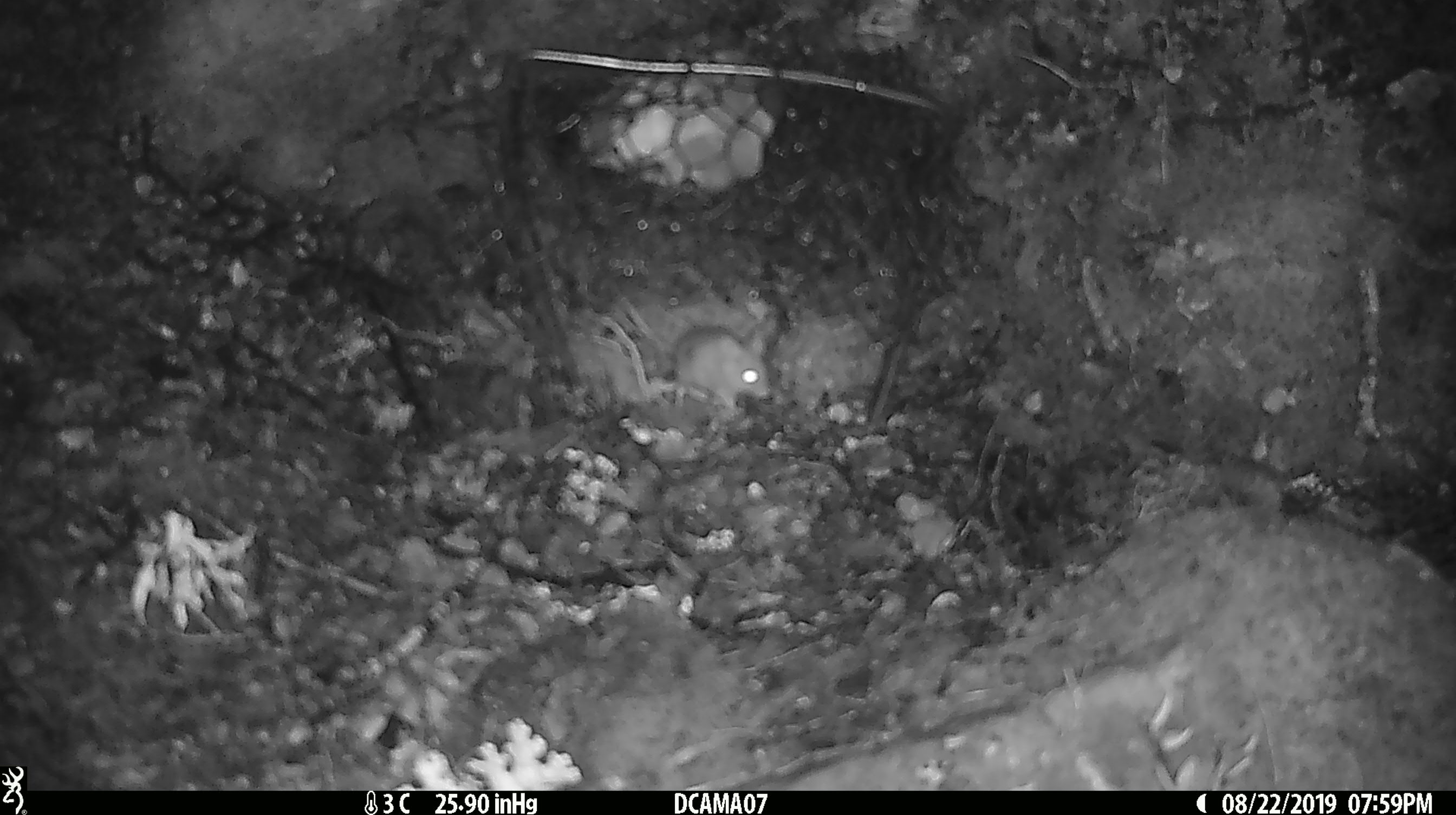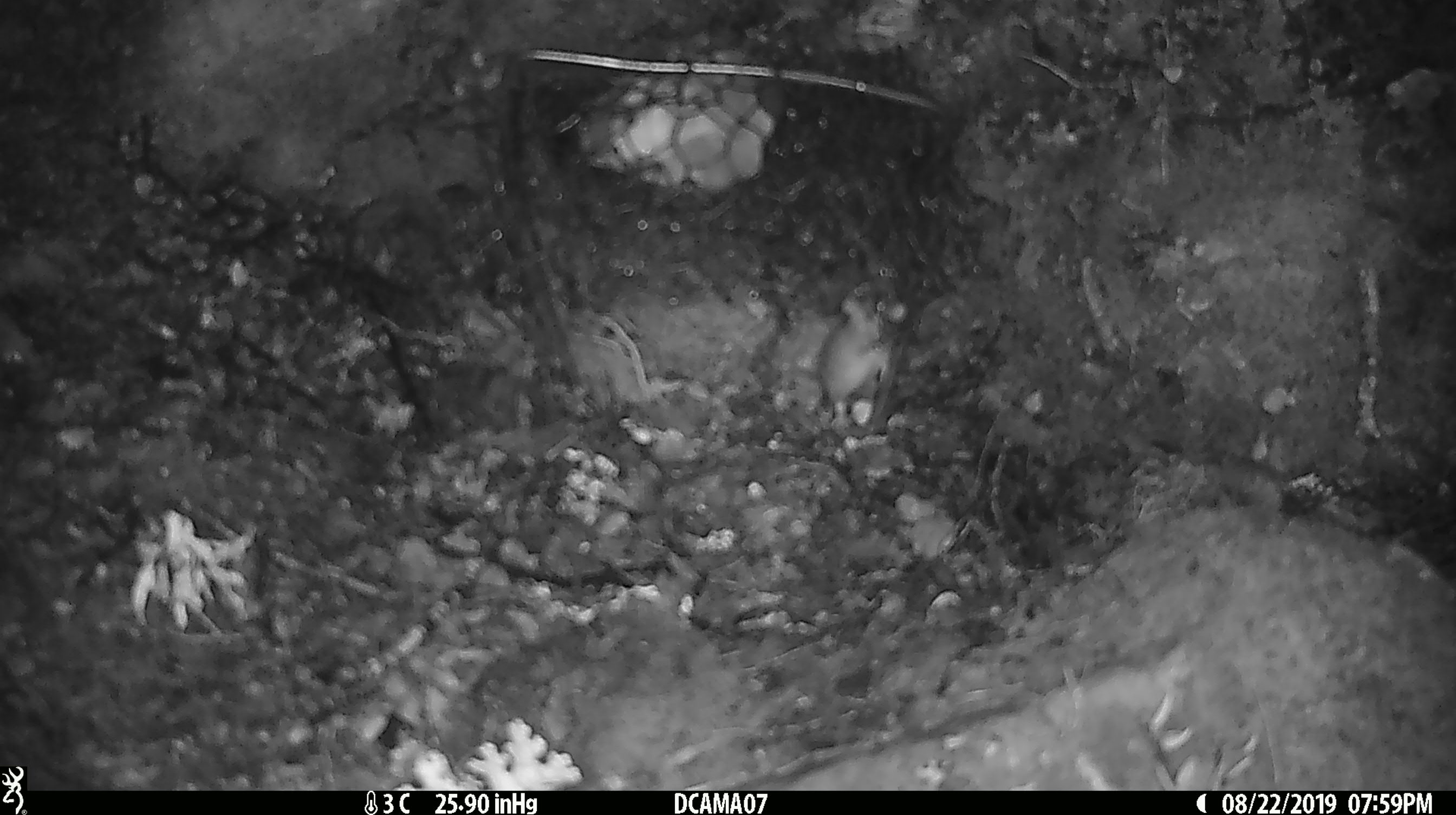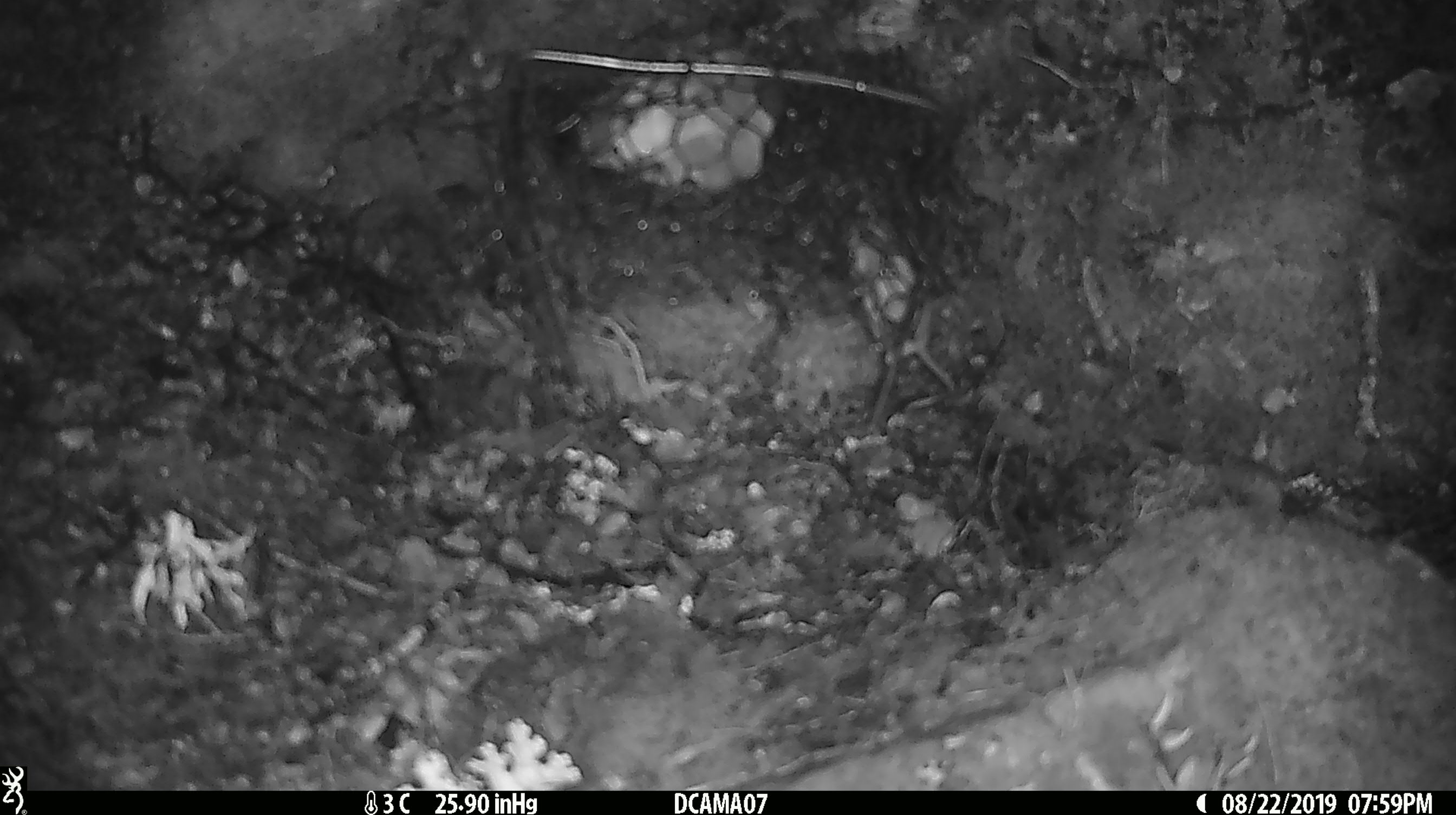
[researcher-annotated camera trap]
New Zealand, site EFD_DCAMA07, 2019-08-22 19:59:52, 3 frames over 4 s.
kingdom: Animalia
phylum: Chordata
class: Mammalia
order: Rodentia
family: Muridae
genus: Mus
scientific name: Mus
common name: mouse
Mouse (Mus).